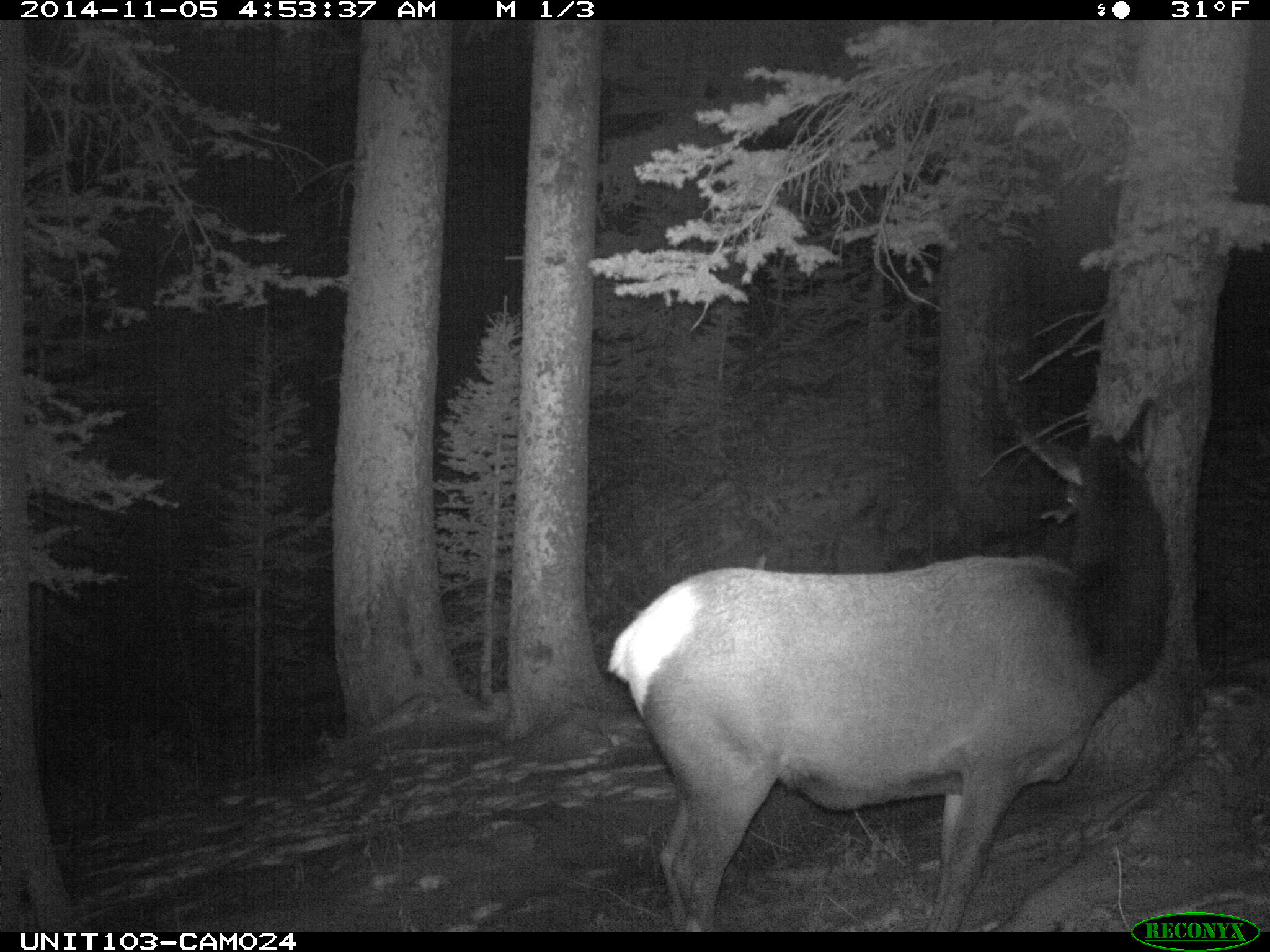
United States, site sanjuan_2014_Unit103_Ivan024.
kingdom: Animalia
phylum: Chordata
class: Mammalia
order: Artiodactyla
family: Cervidae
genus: Cervus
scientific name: Cervus elaphus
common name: red deer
Cervus elaphus (red deer).